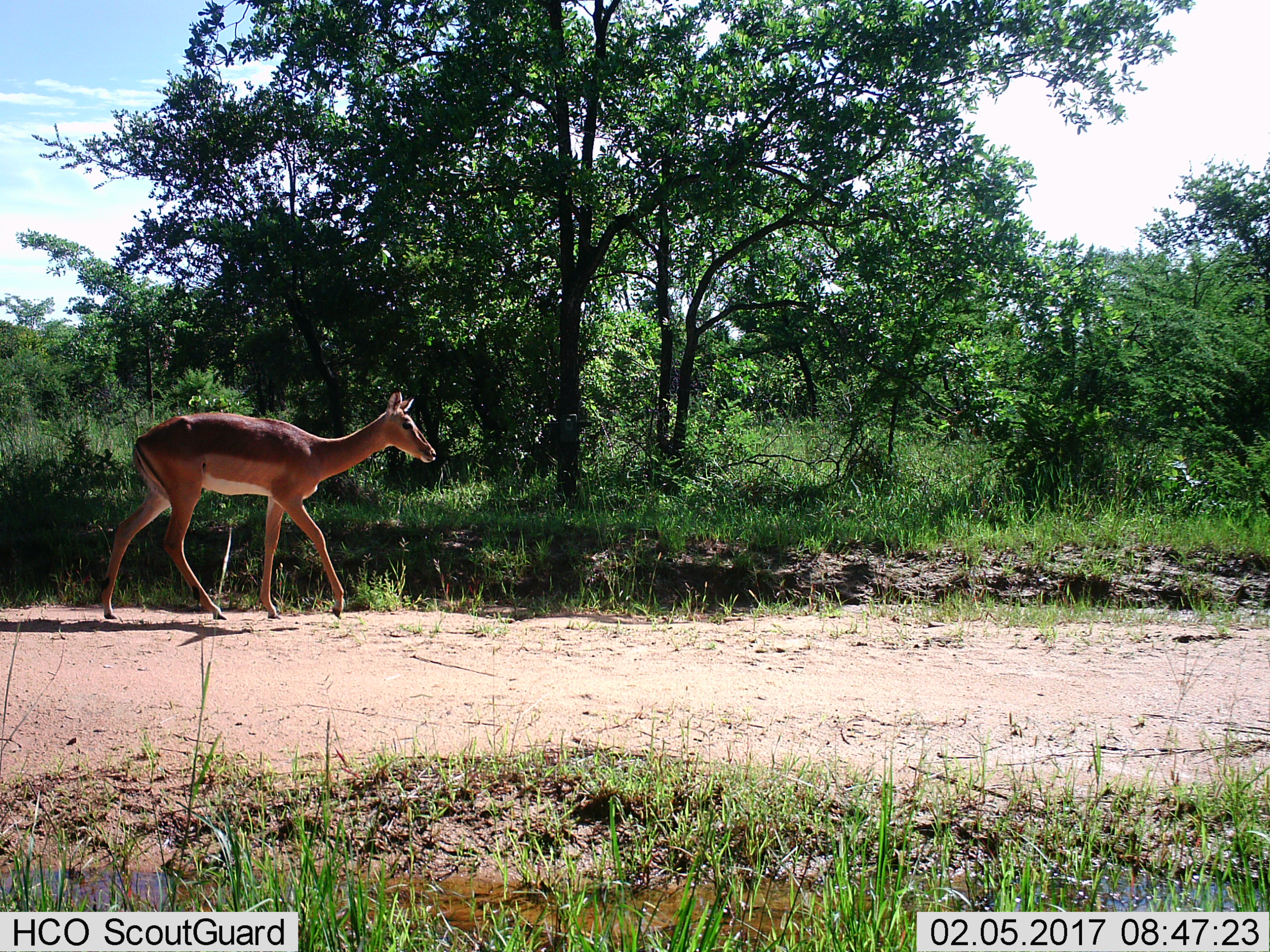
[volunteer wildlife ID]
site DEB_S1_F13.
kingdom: Animalia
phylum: Chordata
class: Mammalia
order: Artiodactyla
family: Bovidae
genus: Aepyceros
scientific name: Aepyceros melampus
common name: impala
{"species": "impala (Aepyceros melampus)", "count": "1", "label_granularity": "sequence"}